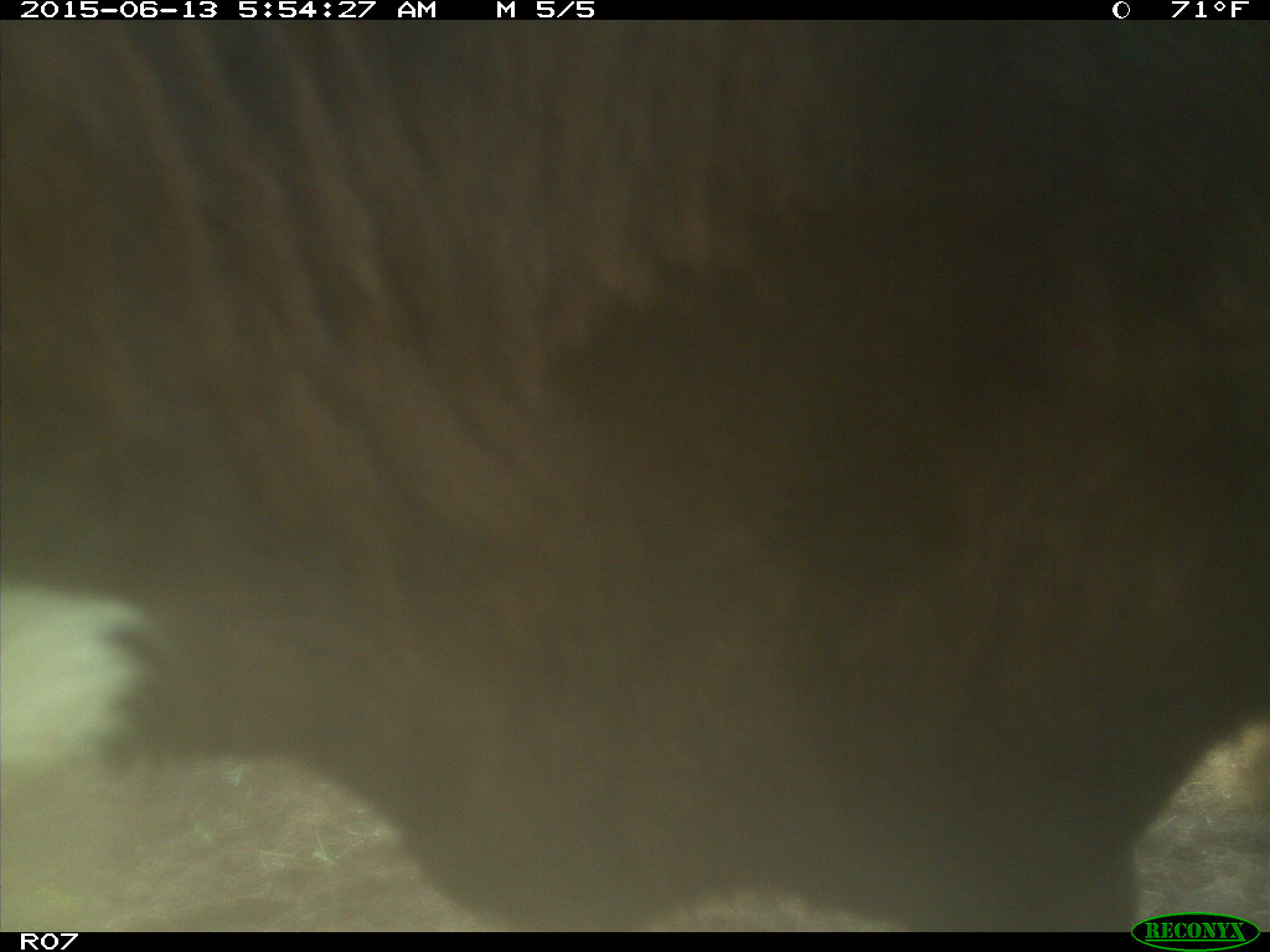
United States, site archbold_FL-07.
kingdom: Animalia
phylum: Chordata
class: Mammalia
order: Artiodactyla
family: Bovidae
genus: Bos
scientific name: Bos taurus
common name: domestic cow